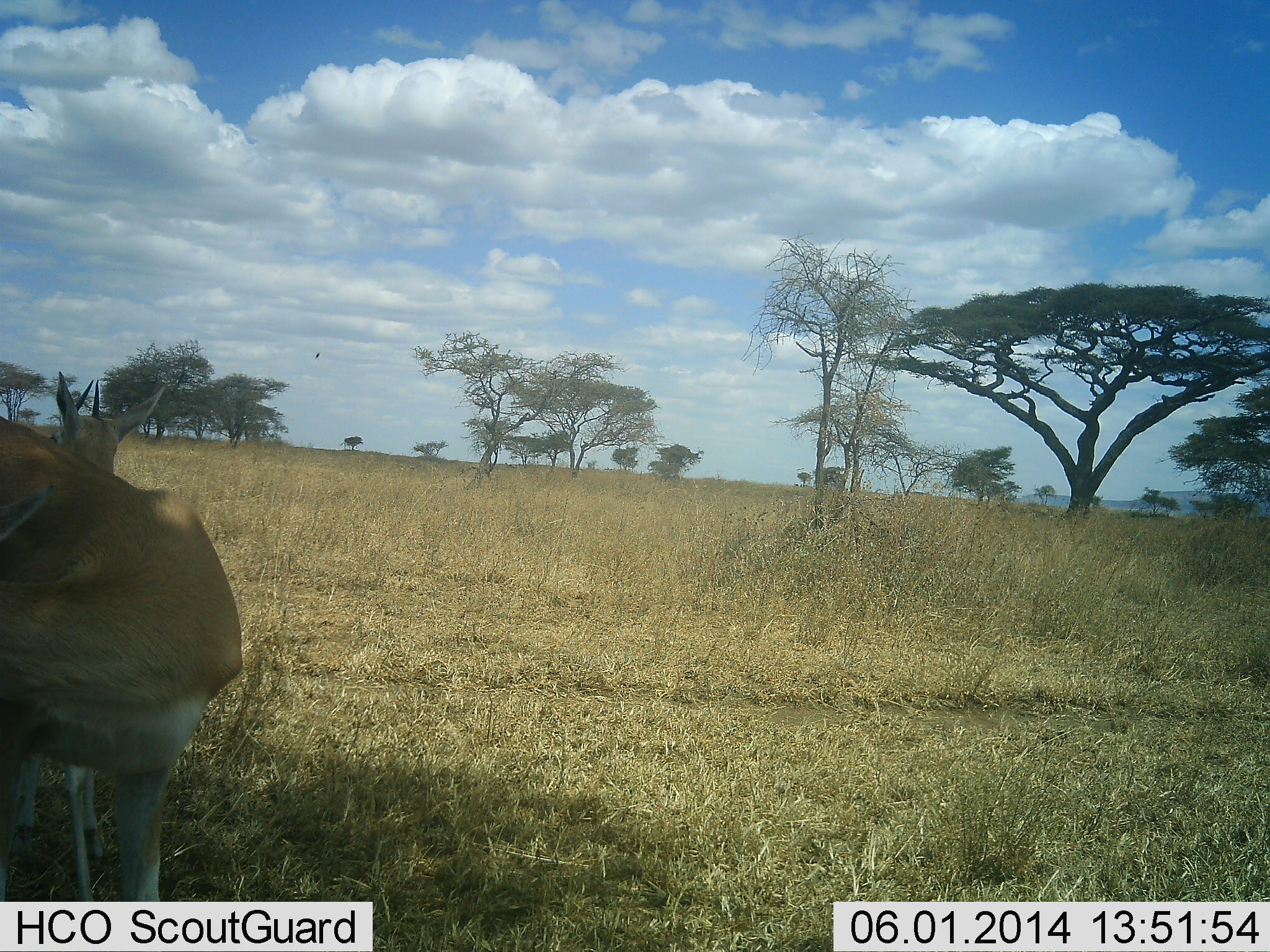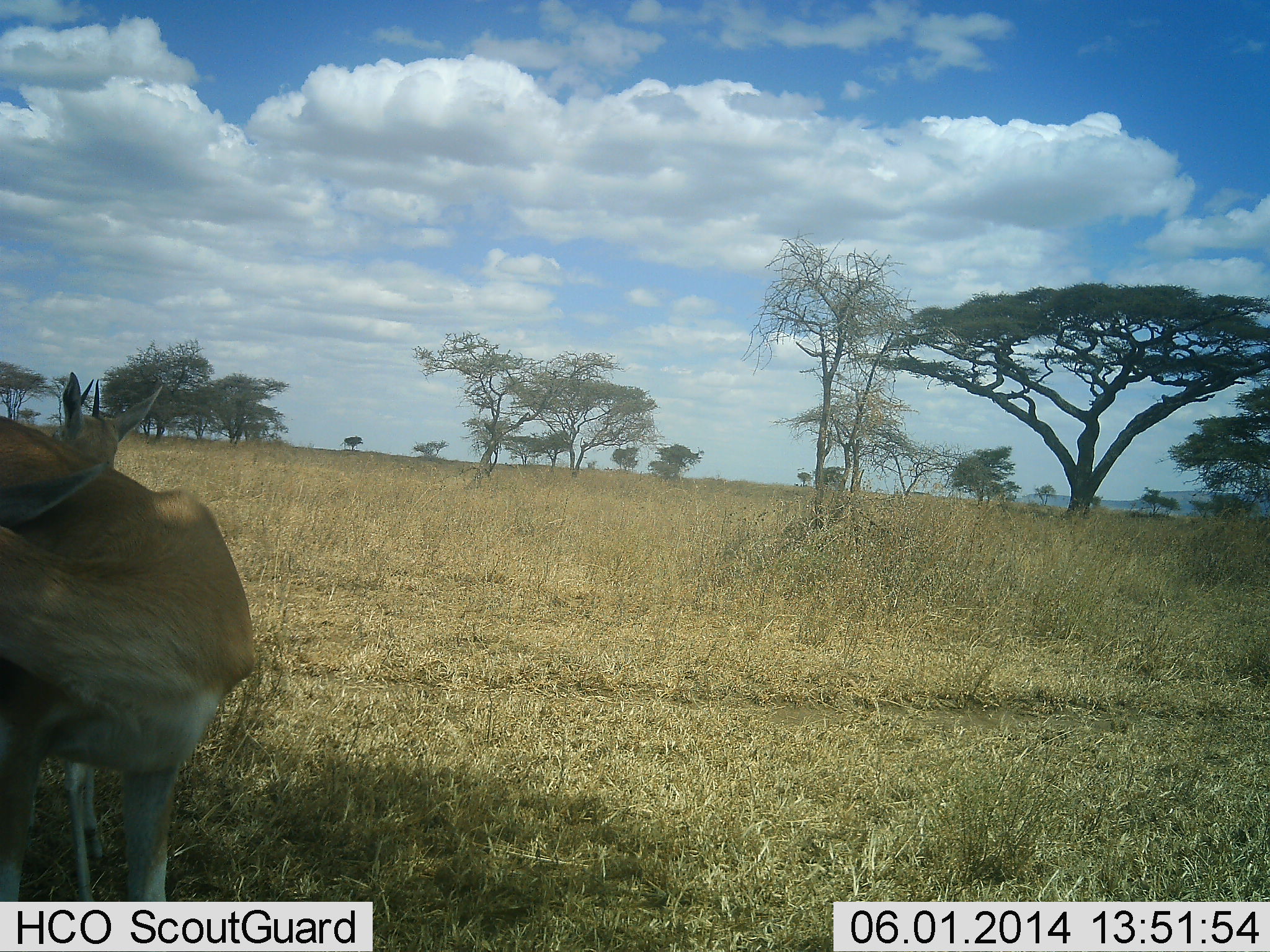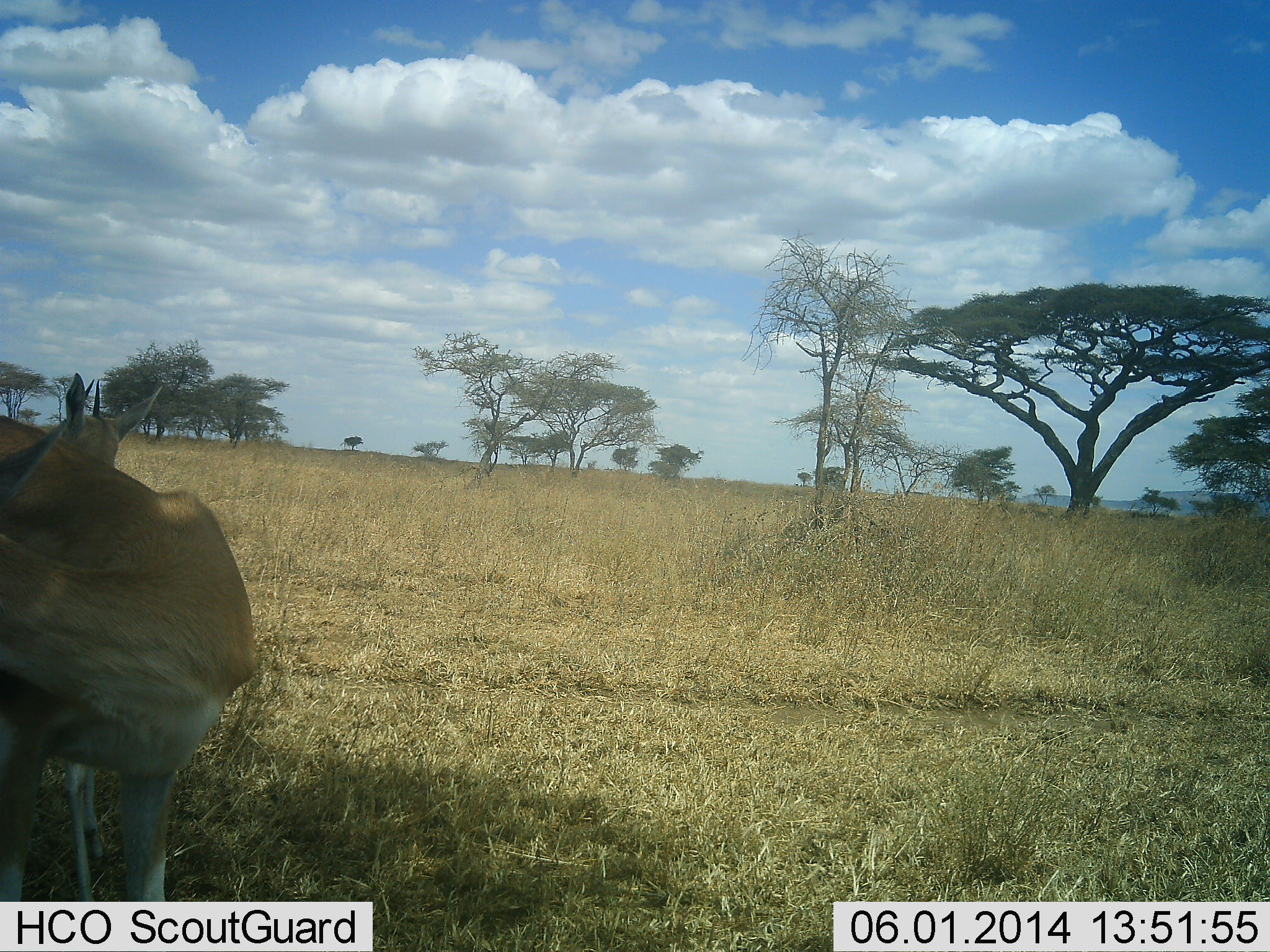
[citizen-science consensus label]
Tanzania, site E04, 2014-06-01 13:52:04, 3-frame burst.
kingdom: Animalia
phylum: Chordata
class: Mammalia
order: Artiodactyla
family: Bovidae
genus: Eudorcas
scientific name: Eudorcas thomsonii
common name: thomson's gazelle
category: gazellethomsons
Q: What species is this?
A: Gazellethomsons (thomson's gazelle) (Eudorcas thomsonii).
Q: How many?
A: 2.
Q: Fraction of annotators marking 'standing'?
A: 100%.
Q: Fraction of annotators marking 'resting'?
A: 0%.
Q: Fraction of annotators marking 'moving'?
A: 0%.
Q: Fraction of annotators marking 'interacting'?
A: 0%.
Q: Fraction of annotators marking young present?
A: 0%.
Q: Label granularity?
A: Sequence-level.